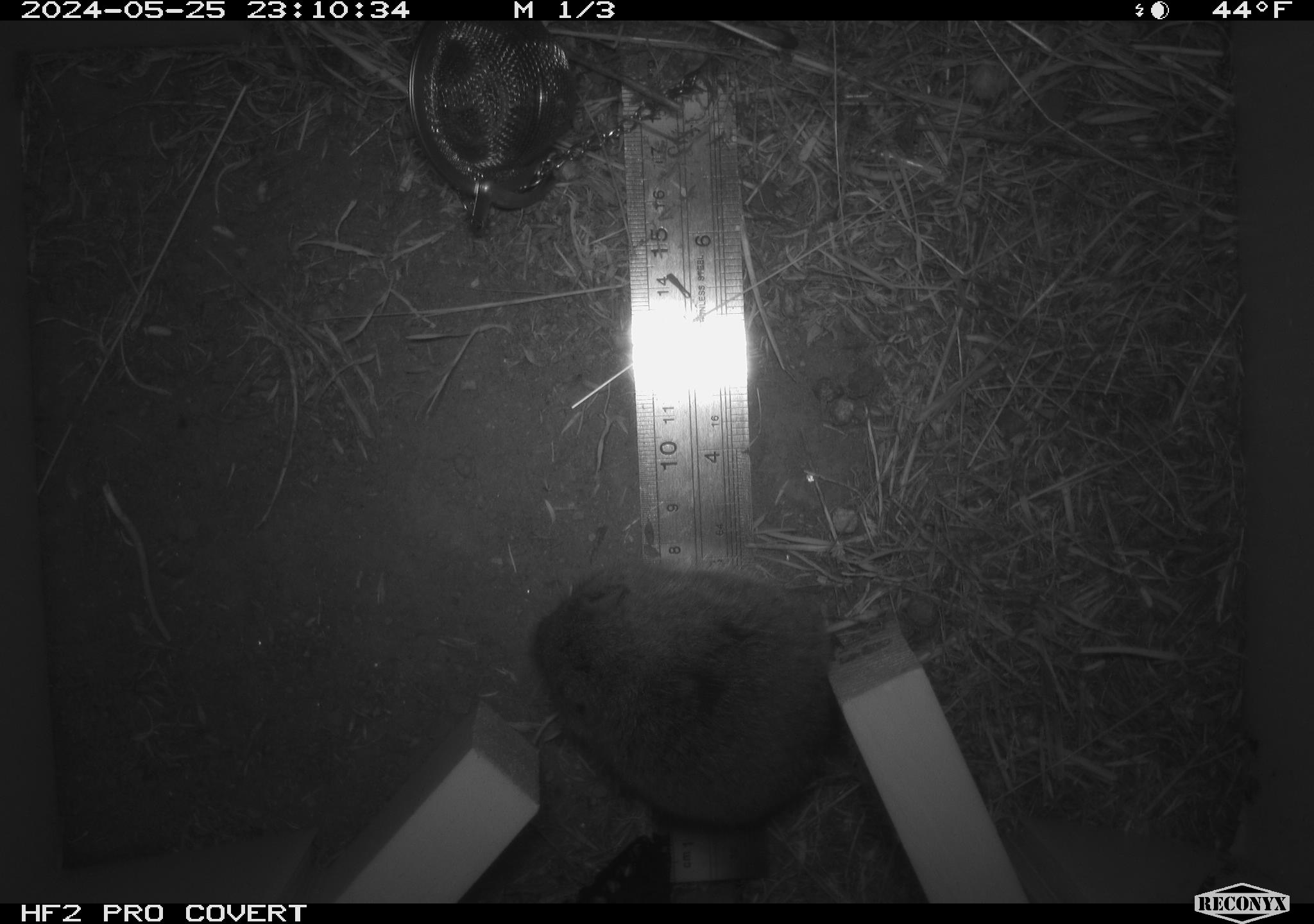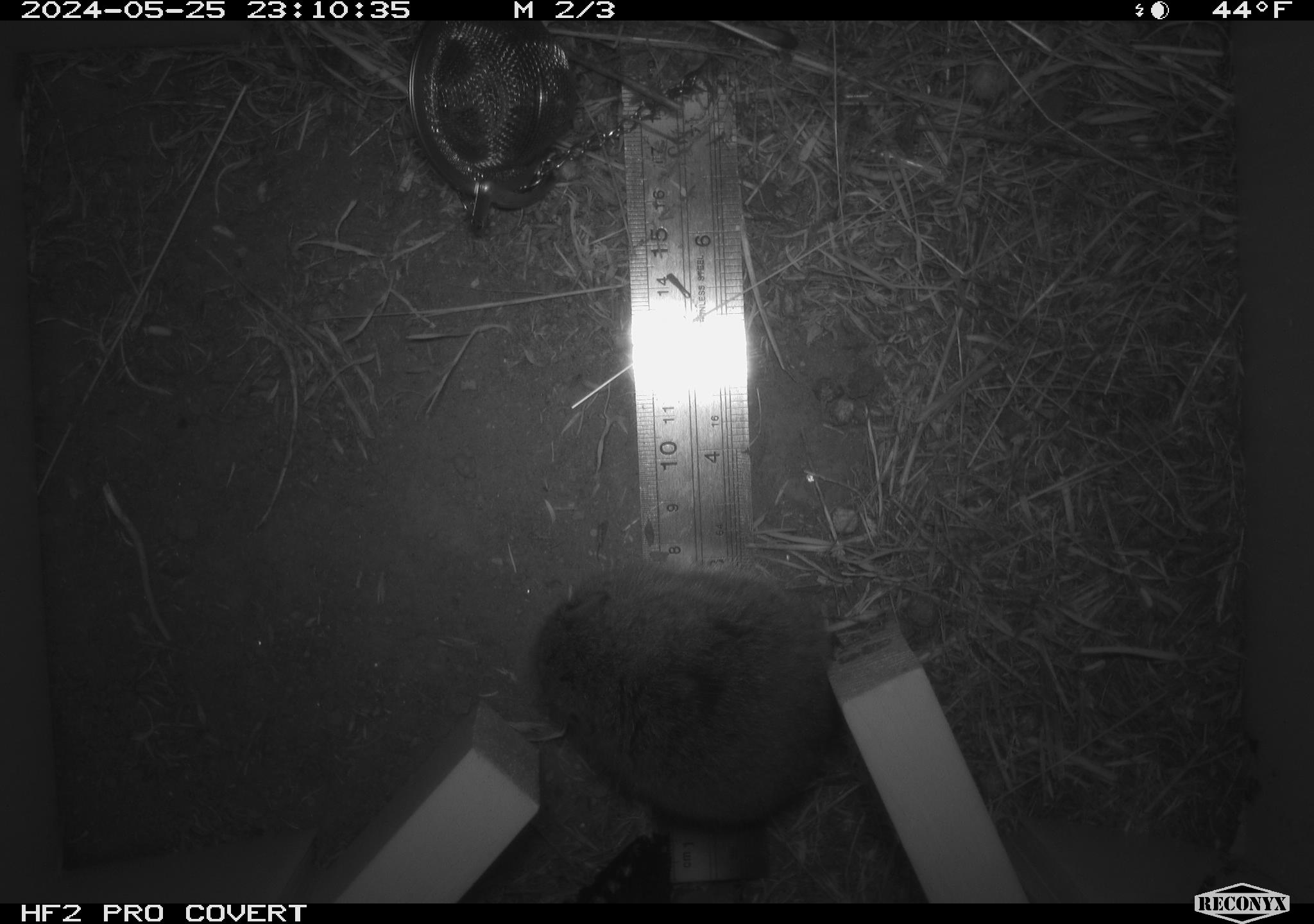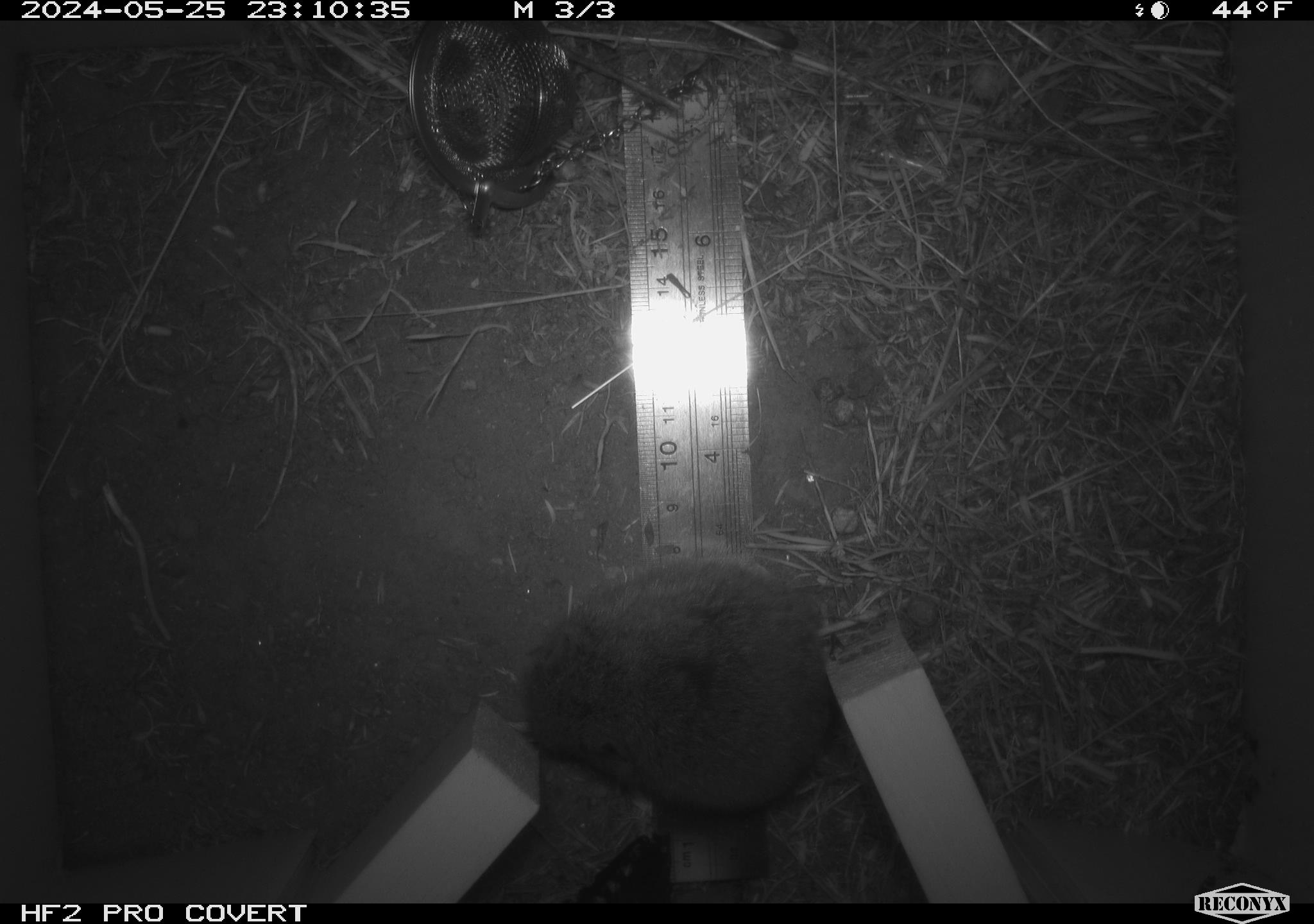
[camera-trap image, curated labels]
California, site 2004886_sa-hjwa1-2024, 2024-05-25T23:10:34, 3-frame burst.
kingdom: Animalia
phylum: Chordata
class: Mammalia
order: Rodentia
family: Cricetidae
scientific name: Cricetidae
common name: hamsters, voles, lemmings, and allies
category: cricetidae family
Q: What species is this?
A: Cricetidae family (hamsters, voles, lemmings, and allies) (Cricetidae).